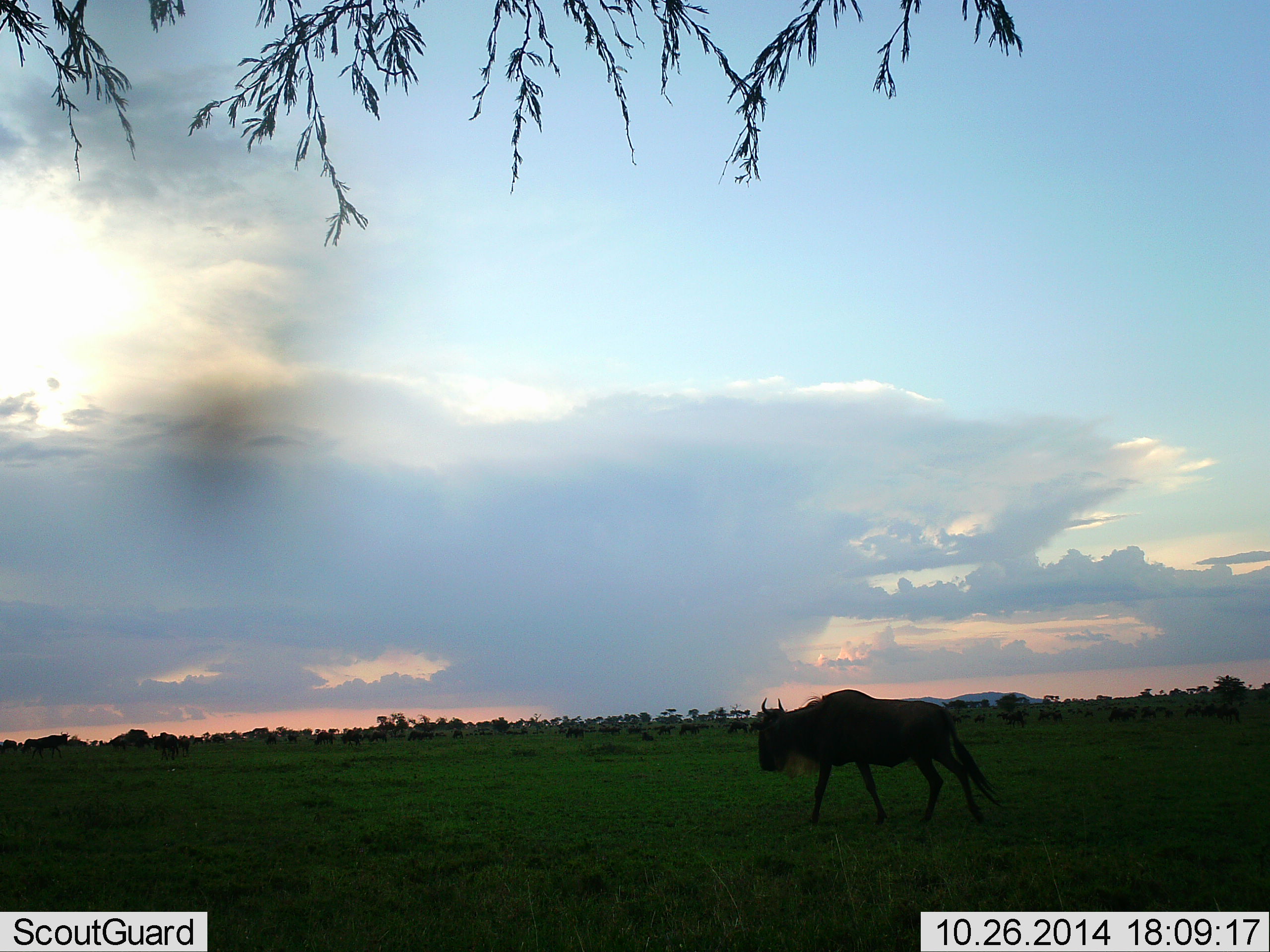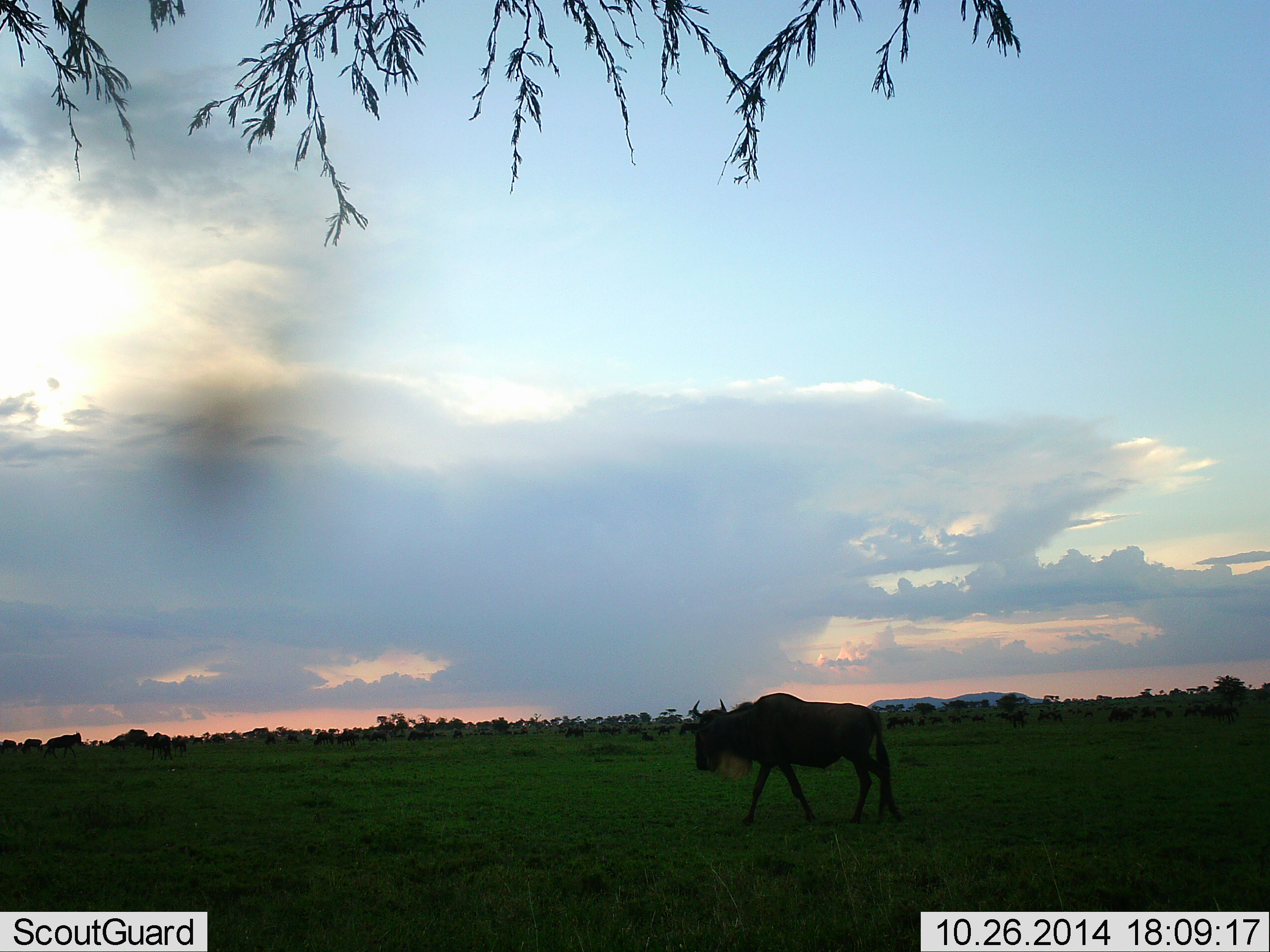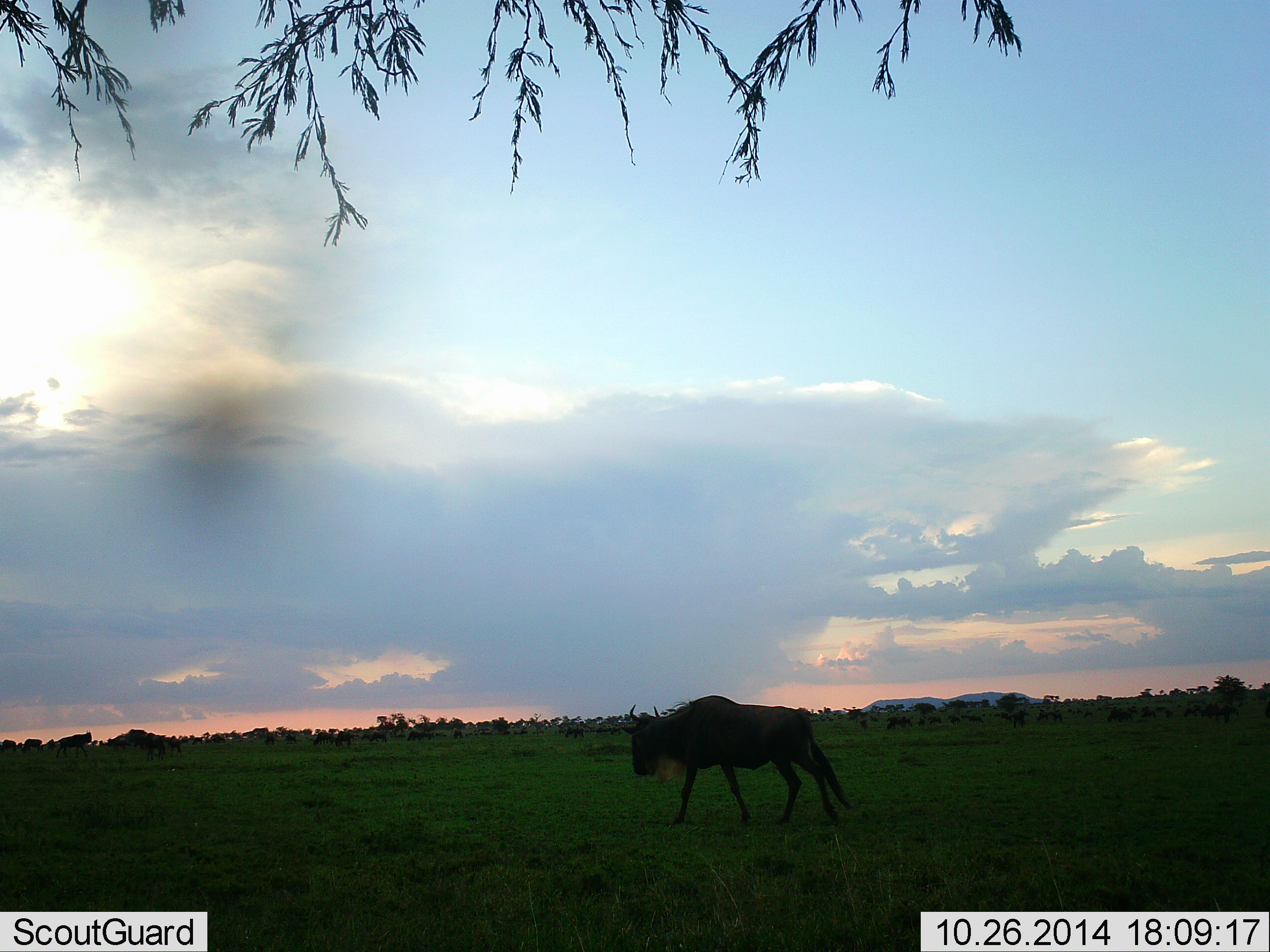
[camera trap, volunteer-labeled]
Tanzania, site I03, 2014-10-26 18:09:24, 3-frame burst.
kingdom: Animalia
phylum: Chordata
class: Mammalia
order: Artiodactyla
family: Bovidae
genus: Connochaetes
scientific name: Connochaetes taurinus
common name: blue wildebeest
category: wildebeest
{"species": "wildebeest (blue wildebeest) (Connochaetes taurinus)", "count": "3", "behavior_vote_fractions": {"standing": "30%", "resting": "10%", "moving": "90%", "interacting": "10%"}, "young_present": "0%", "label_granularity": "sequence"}